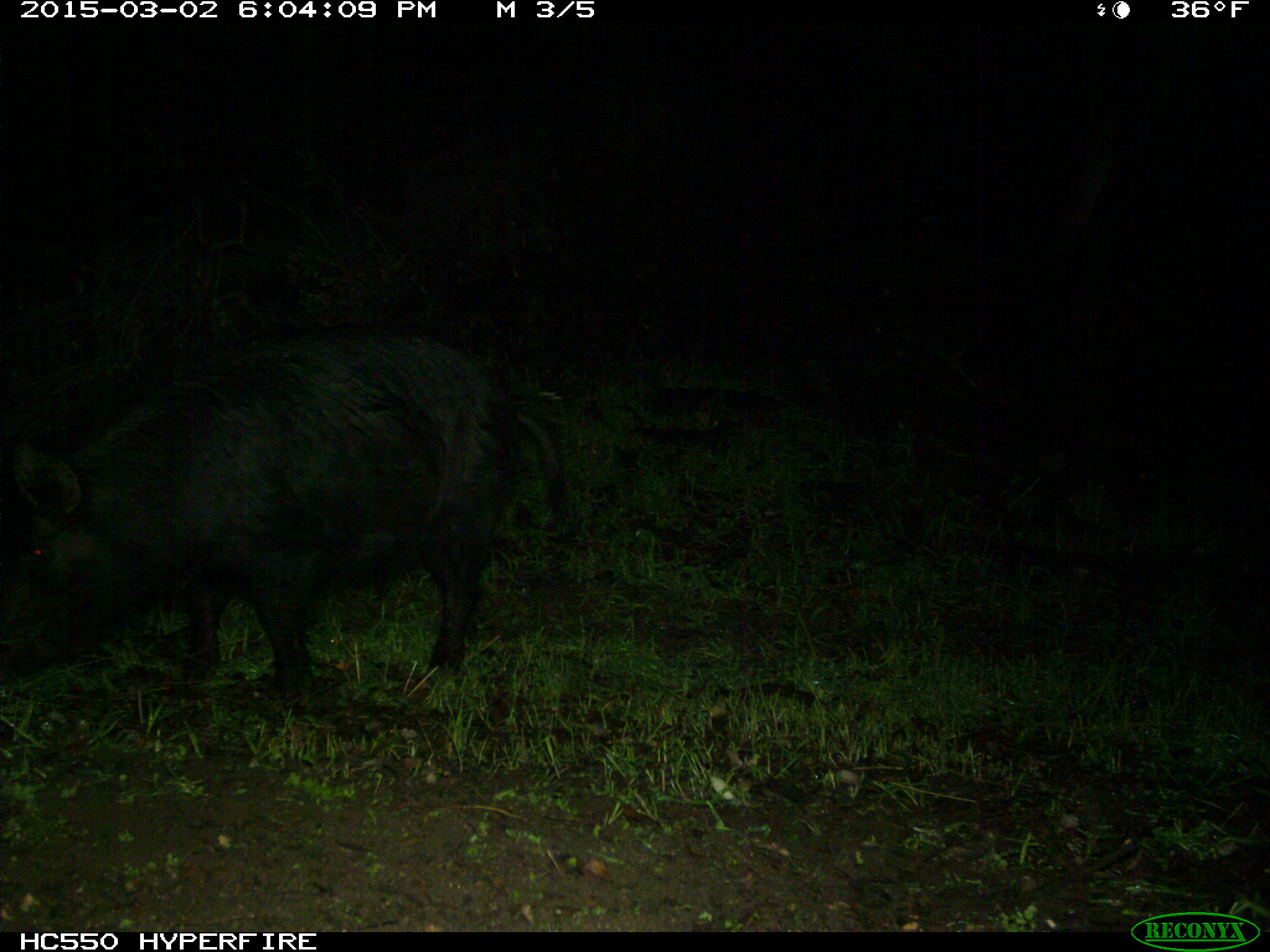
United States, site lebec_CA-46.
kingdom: Animalia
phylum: Chordata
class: Mammalia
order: Artiodactyla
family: Suidae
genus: Sus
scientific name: Sus scrofa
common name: wild boar